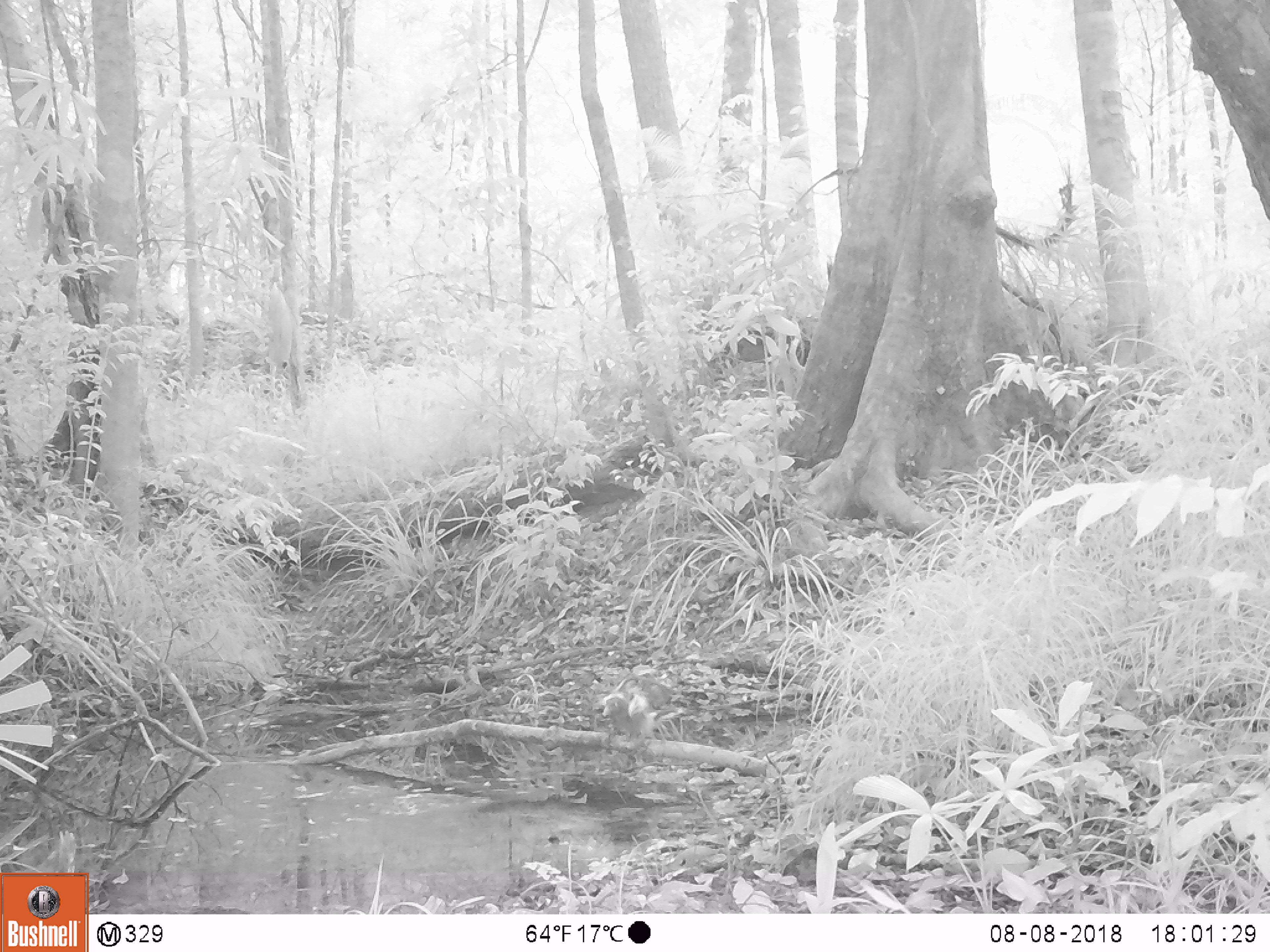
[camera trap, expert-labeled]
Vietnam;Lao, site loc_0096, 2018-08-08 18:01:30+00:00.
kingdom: Animalia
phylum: Chordata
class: Aves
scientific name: Aves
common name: bird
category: unidentified bird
Unidentified bird (bird) (Aves). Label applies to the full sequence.